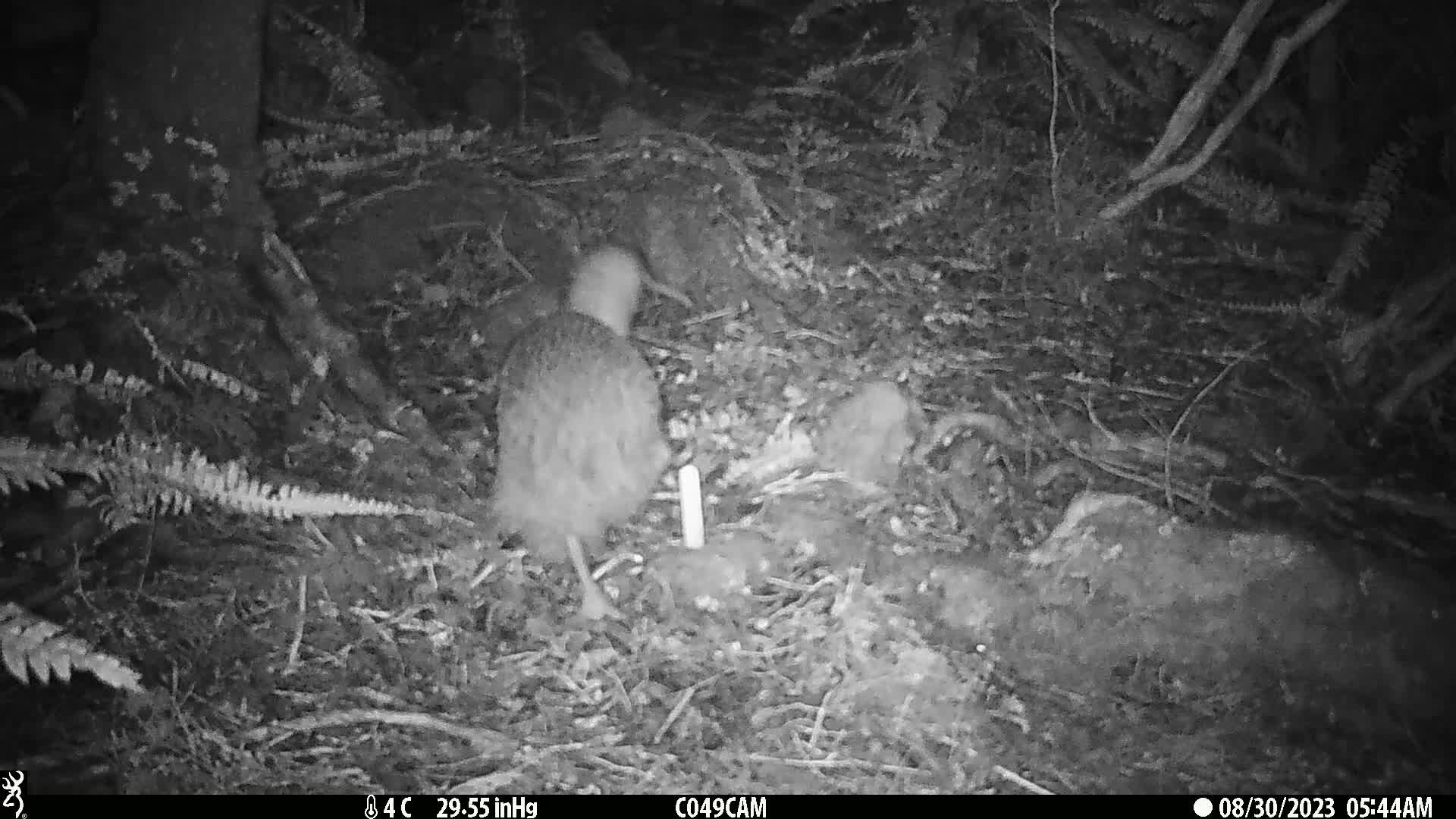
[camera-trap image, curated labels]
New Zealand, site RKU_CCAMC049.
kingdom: Animalia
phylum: Chordata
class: Aves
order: Apterygiformes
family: Apterygidae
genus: Apteryx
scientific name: Apteryx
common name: kiwi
Kiwi (Apteryx).